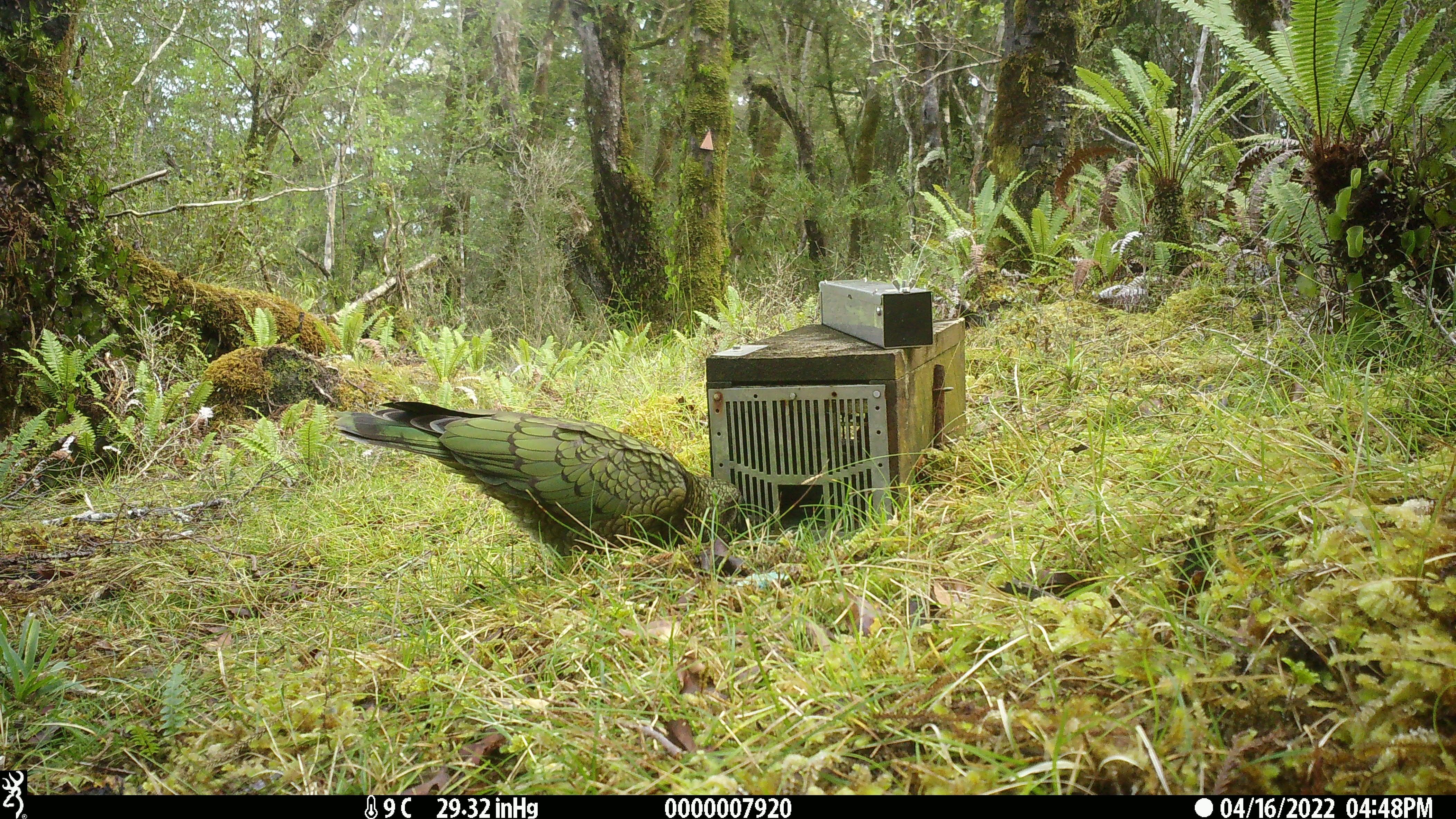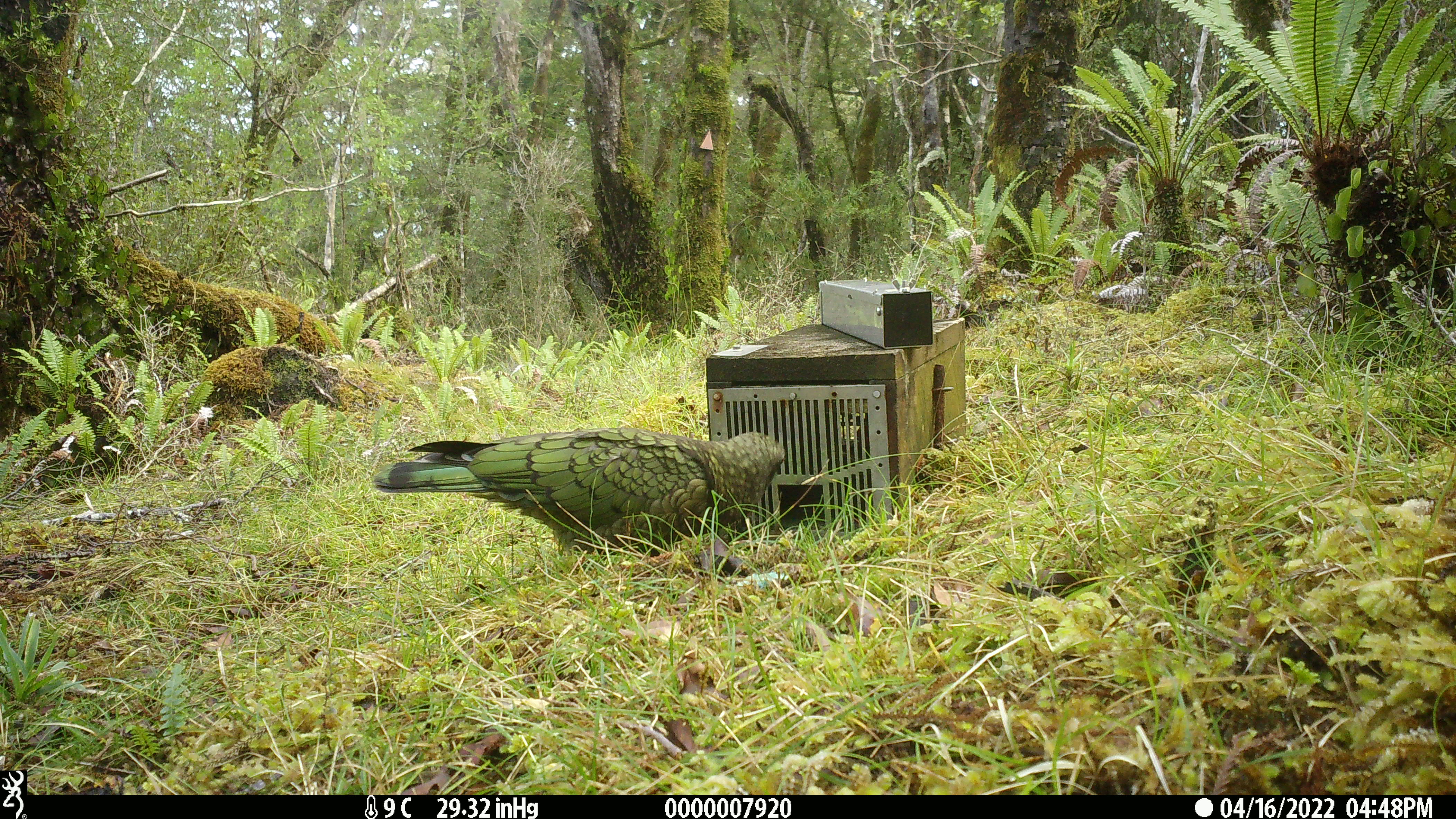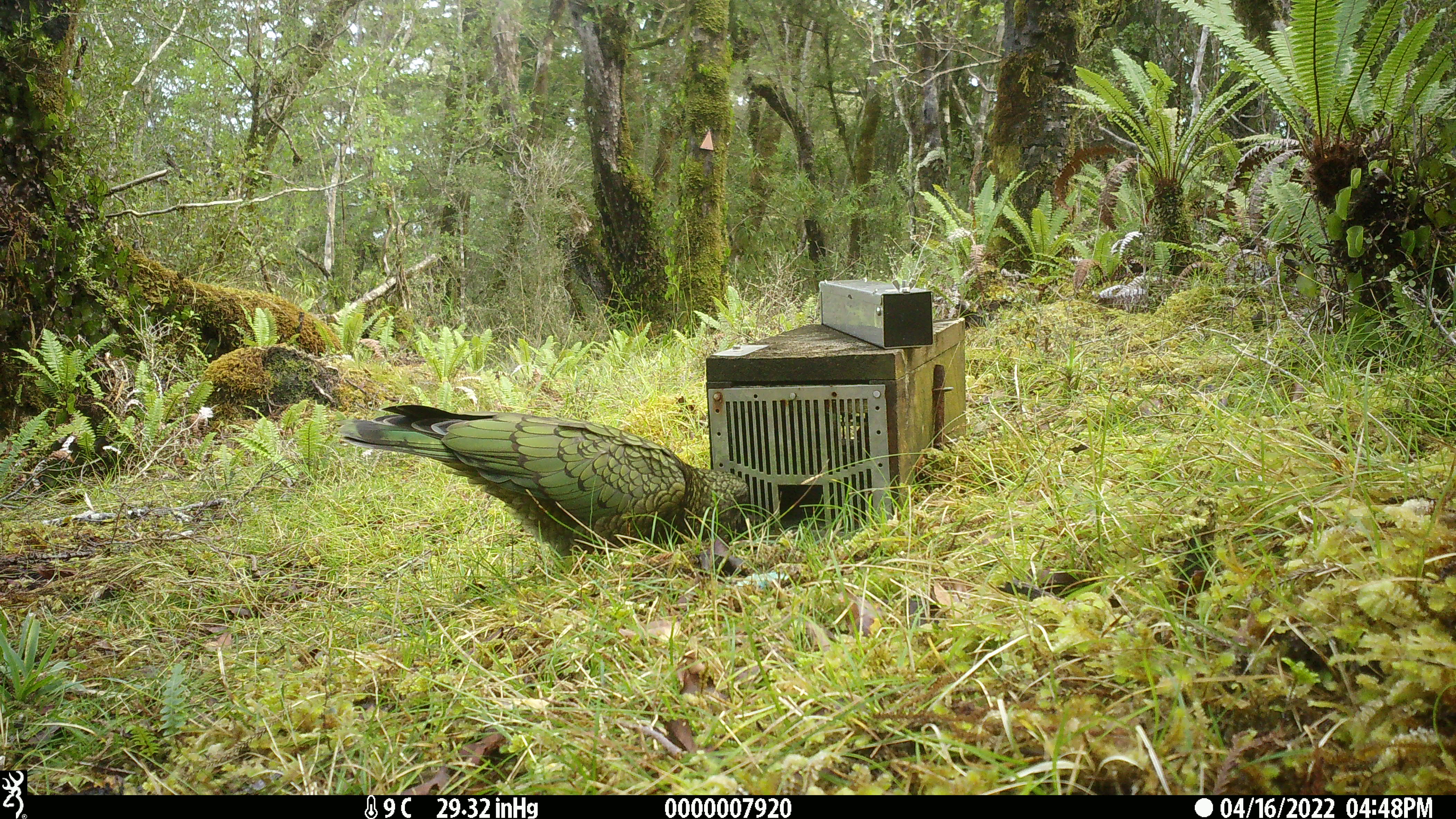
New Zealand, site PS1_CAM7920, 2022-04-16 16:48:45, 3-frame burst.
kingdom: Animalia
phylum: Chordata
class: Aves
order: Psittaciformes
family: Strigopidae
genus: Nestor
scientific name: Nestor notabilis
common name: kea